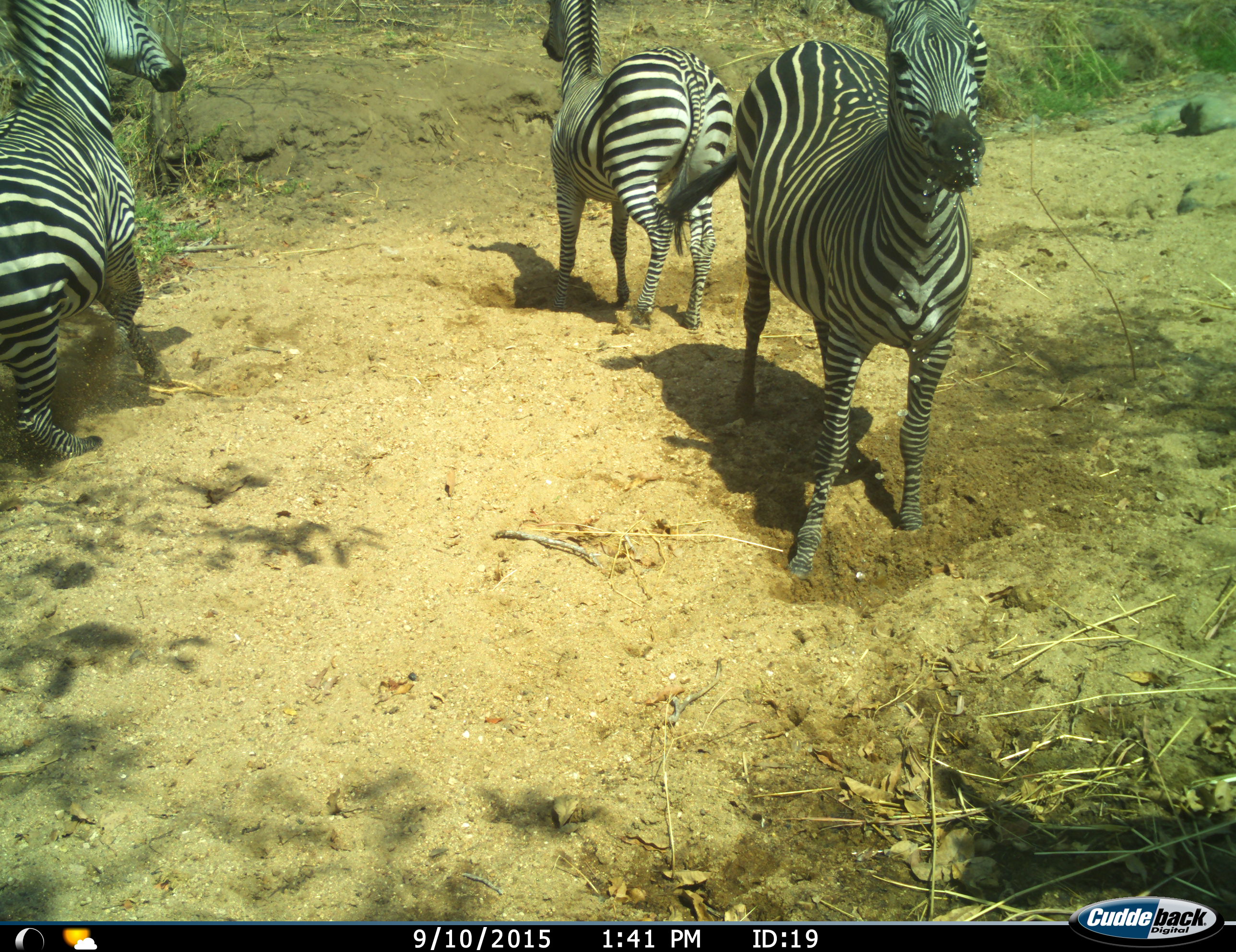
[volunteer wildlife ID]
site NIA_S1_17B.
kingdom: Animalia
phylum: Chordata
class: Mammalia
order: Perissodactyla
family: Equidae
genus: Equus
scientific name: Equus quagga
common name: plains zebra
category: zebraplains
Zebraplains (plains zebra) (Equus quagga), count 3. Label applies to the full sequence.